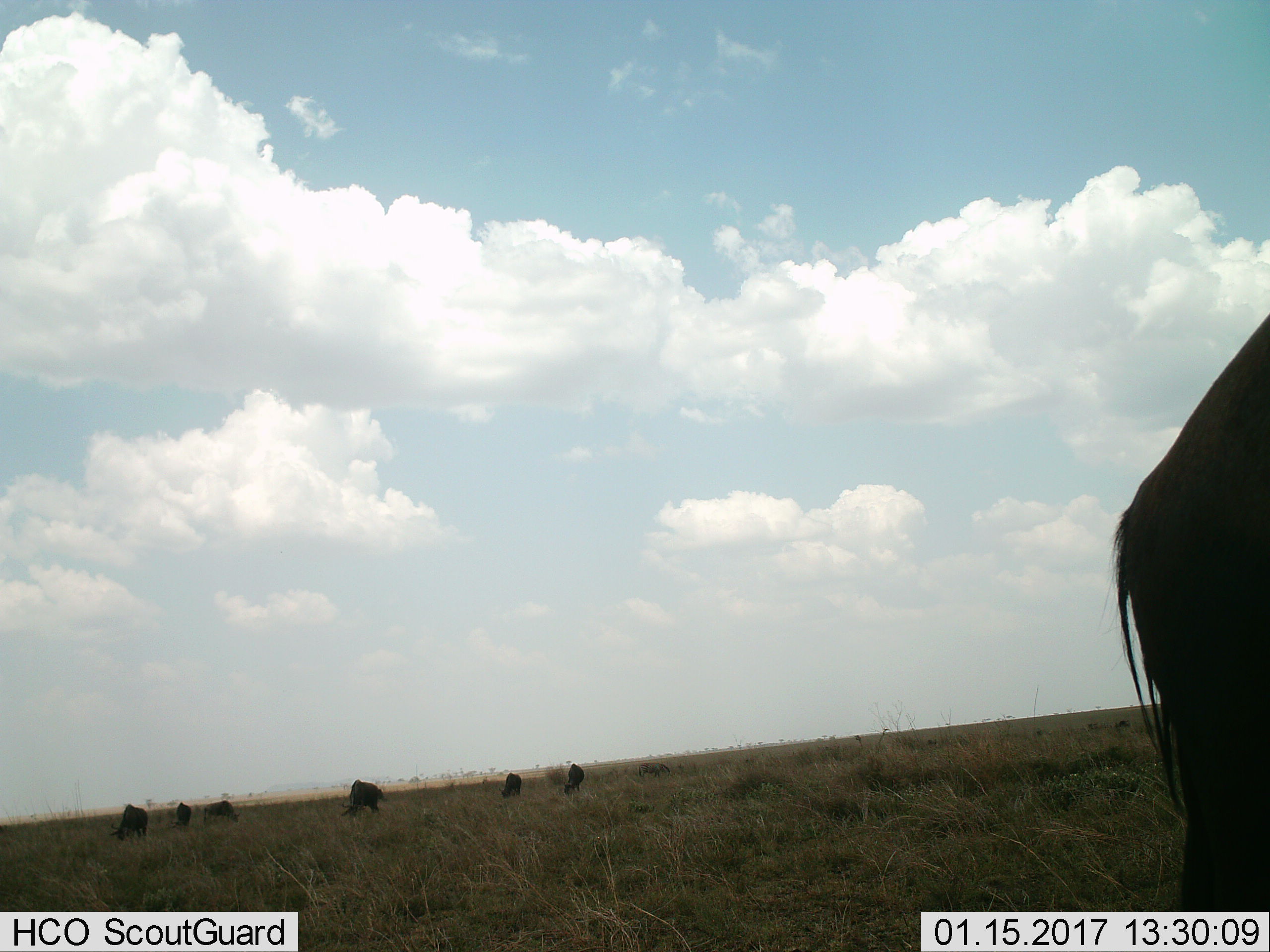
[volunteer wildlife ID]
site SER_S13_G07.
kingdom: Animalia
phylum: Chordata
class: Mammalia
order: Artiodactyla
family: Bovidae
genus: Connochaetes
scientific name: Connochaetes taurinus taurinus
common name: blue wildebeest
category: wildebeestblue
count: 7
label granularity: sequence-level